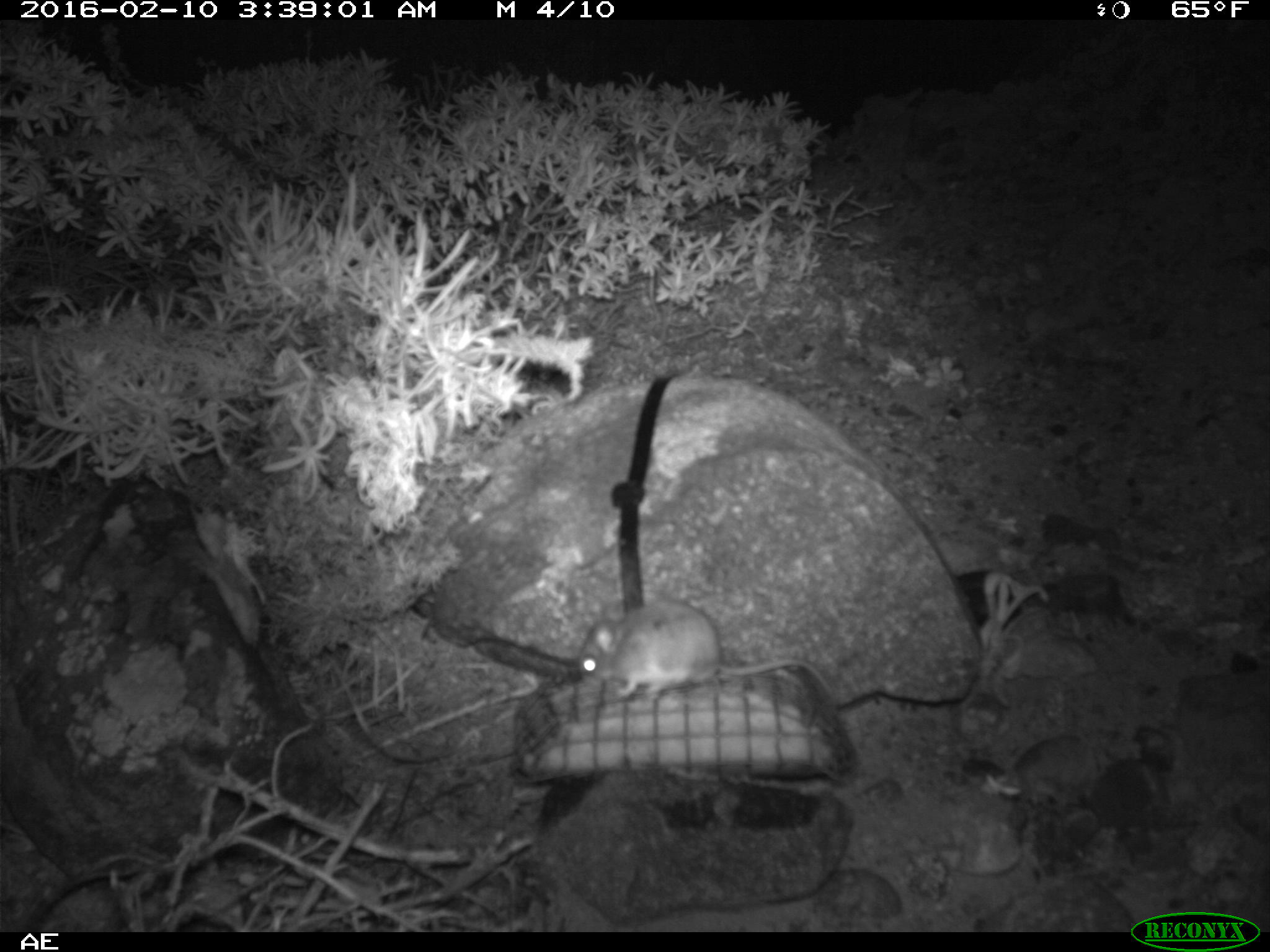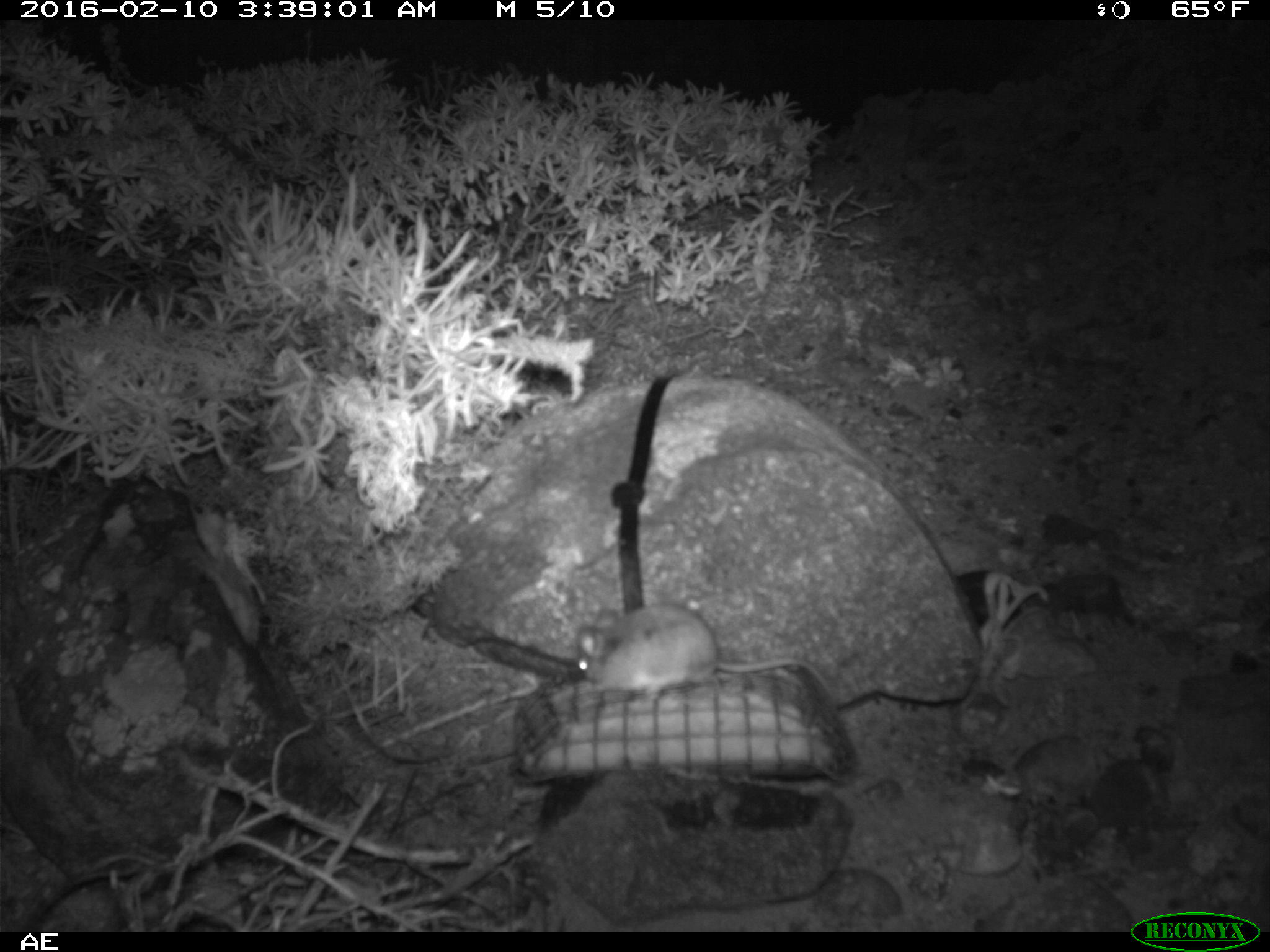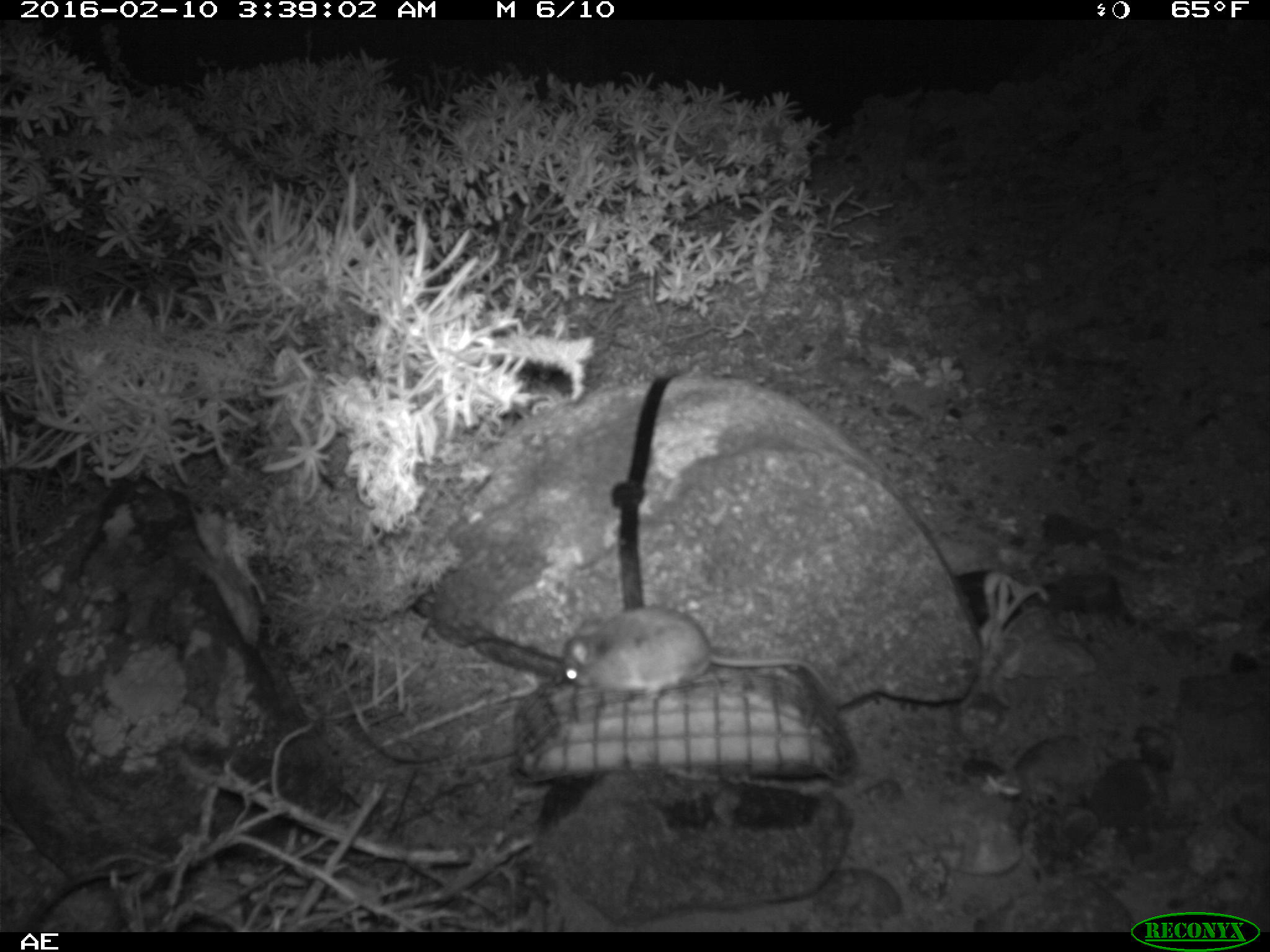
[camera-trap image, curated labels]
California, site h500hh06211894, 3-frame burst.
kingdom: Animalia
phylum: Chordata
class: Mammalia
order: Rodentia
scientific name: Rodentia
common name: rodent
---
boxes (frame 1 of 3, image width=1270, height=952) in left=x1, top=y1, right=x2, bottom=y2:
rodent: left=577, top=600, right=831, bottom=697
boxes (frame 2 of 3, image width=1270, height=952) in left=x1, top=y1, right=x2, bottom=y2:
rodent: left=579, top=604, right=828, bottom=704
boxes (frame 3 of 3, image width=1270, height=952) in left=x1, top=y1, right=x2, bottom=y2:
rodent: left=559, top=605, right=833, bottom=695